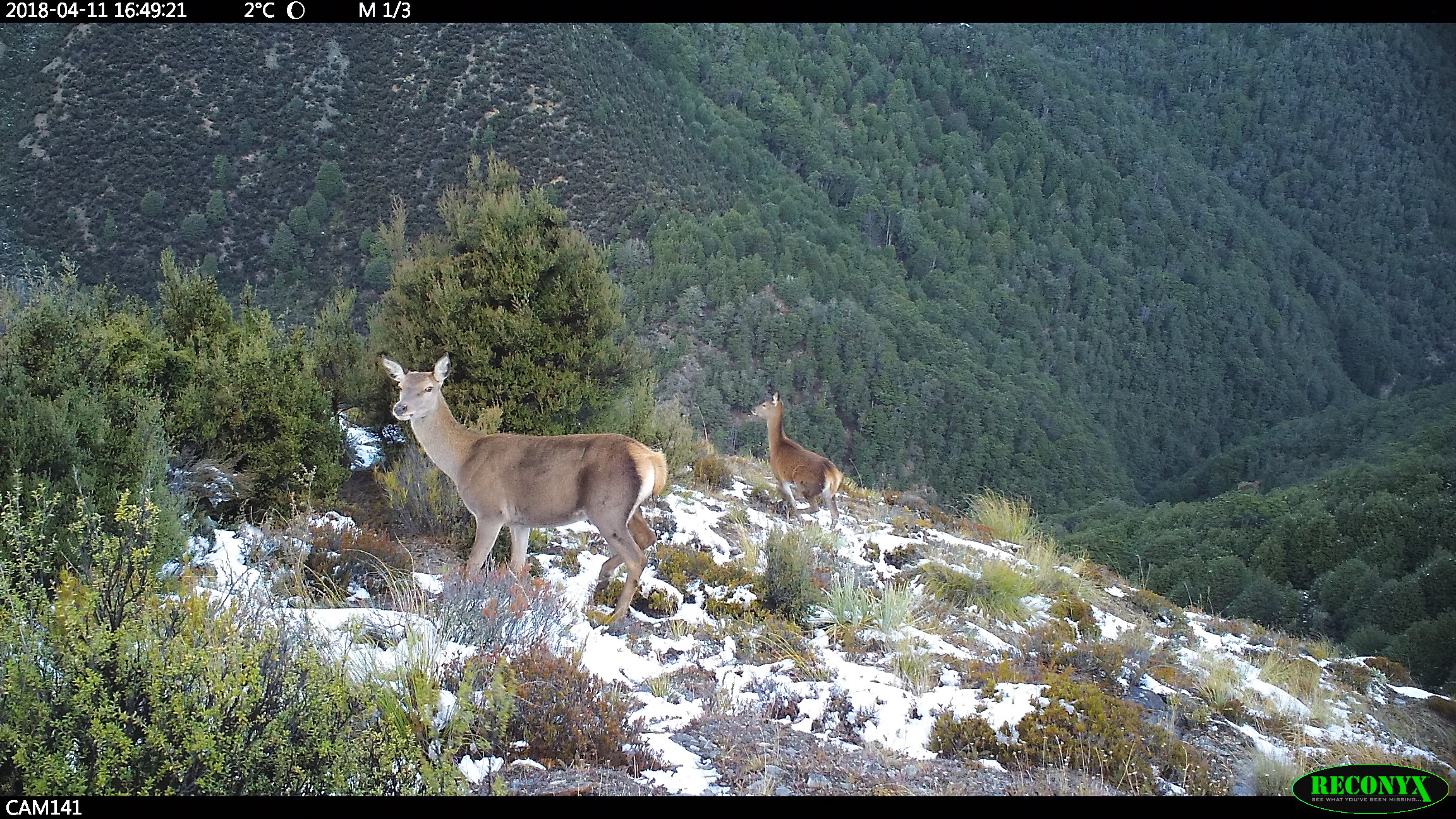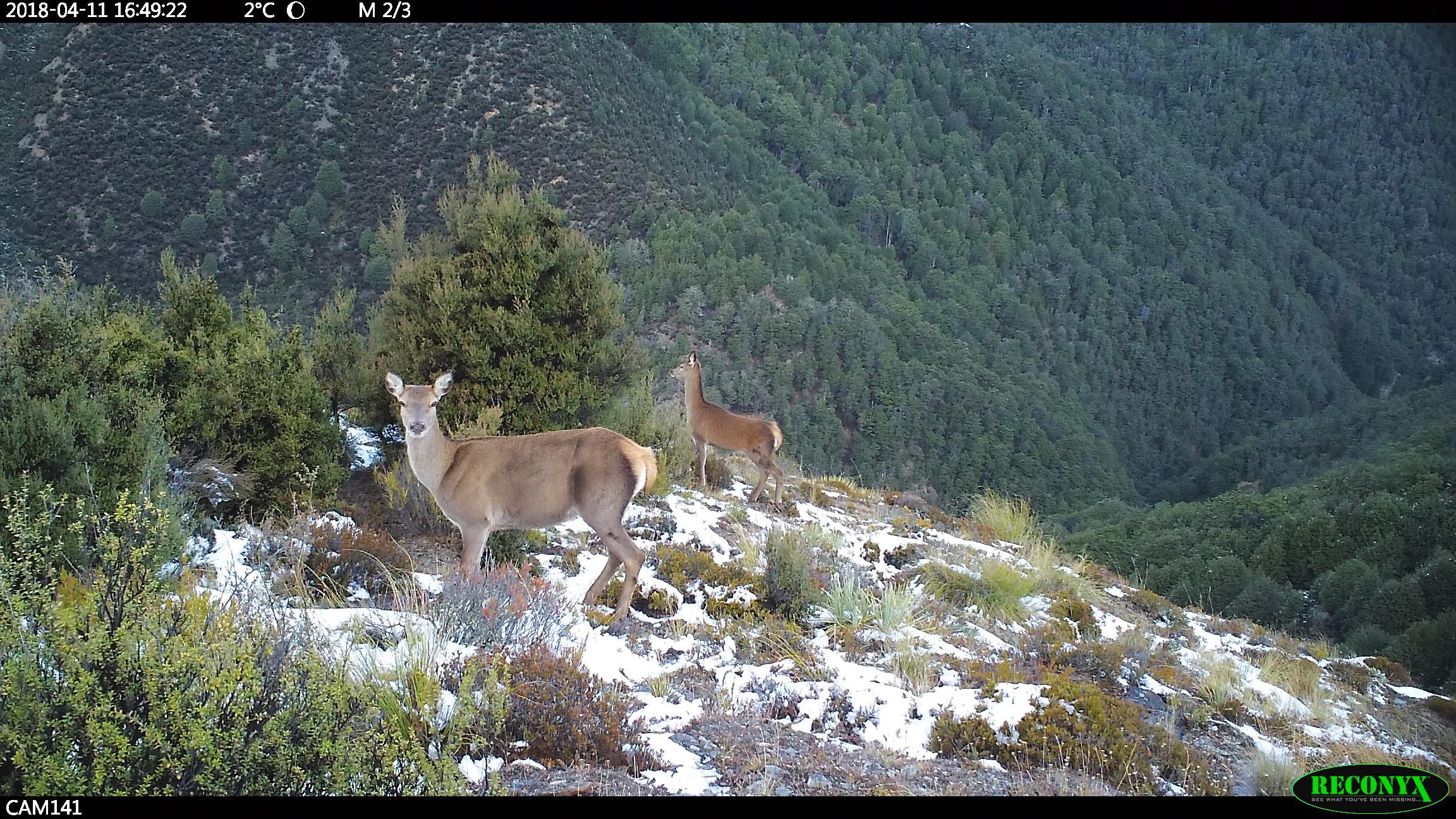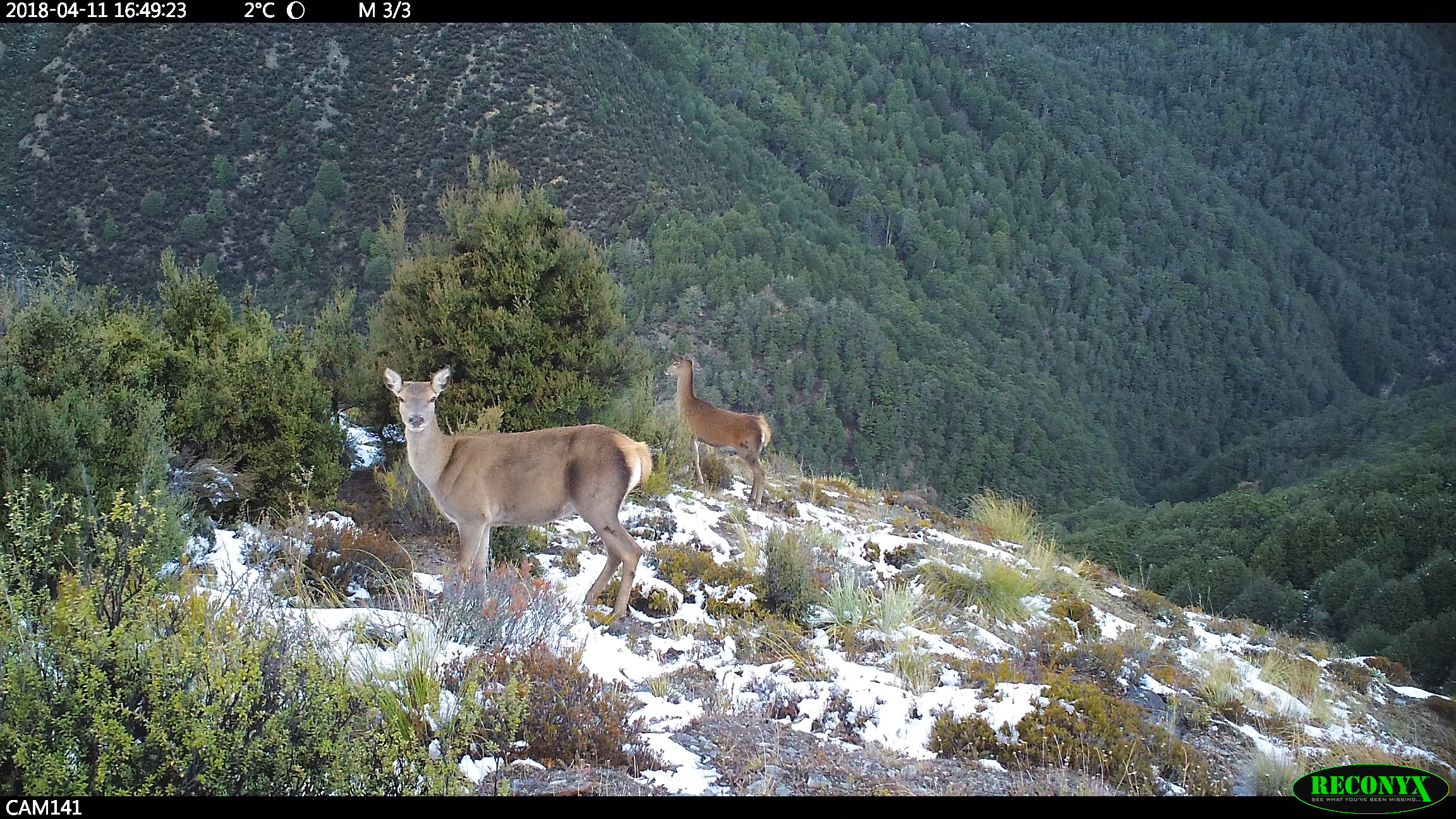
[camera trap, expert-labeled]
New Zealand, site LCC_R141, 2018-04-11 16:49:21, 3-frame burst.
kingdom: Animalia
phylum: Chordata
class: Mammalia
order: Artiodactyla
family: Cervidae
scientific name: Cervidae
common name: deer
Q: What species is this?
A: Deer (Cervidae).